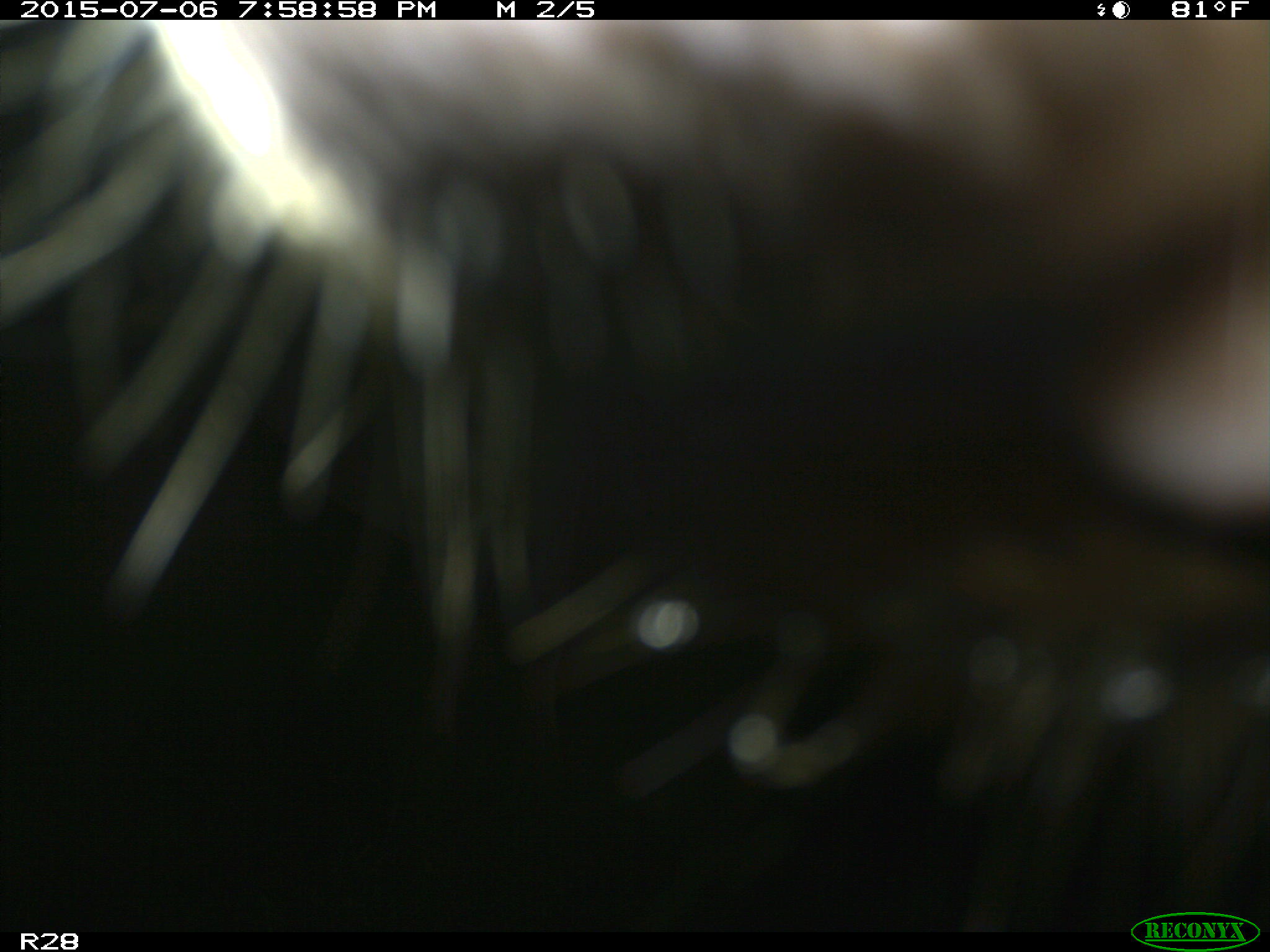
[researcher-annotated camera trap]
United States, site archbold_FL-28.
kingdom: Animalia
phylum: Chordata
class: Mammalia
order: Artiodactyla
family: Bovidae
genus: Bos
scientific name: Bos taurus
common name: domestic cow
Bos taurus (domestic cow).